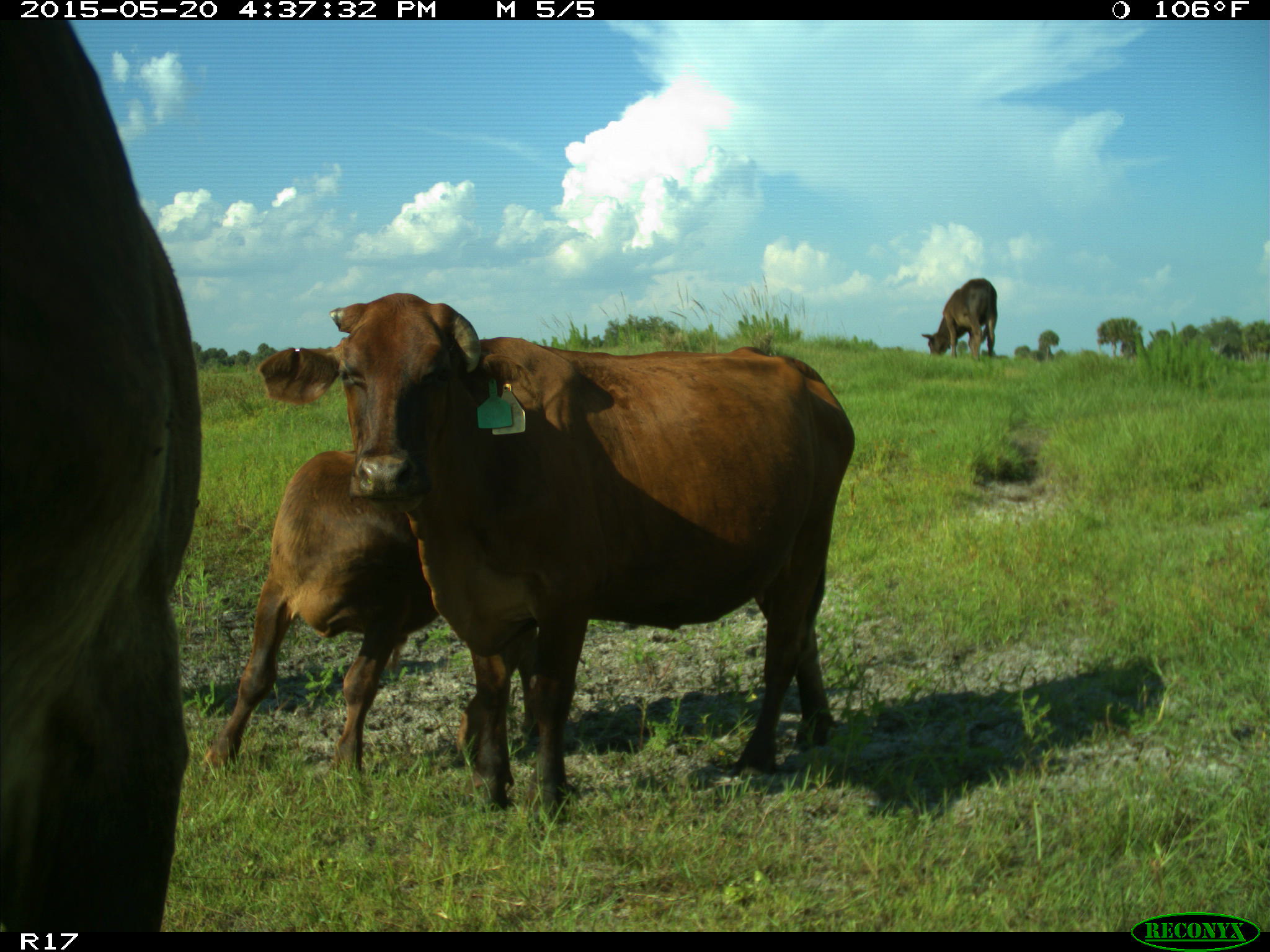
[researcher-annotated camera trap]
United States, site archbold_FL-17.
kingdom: Animalia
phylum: Chordata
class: Mammalia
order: Artiodactyla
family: Bovidae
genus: Bos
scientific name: Bos taurus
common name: domestic cow